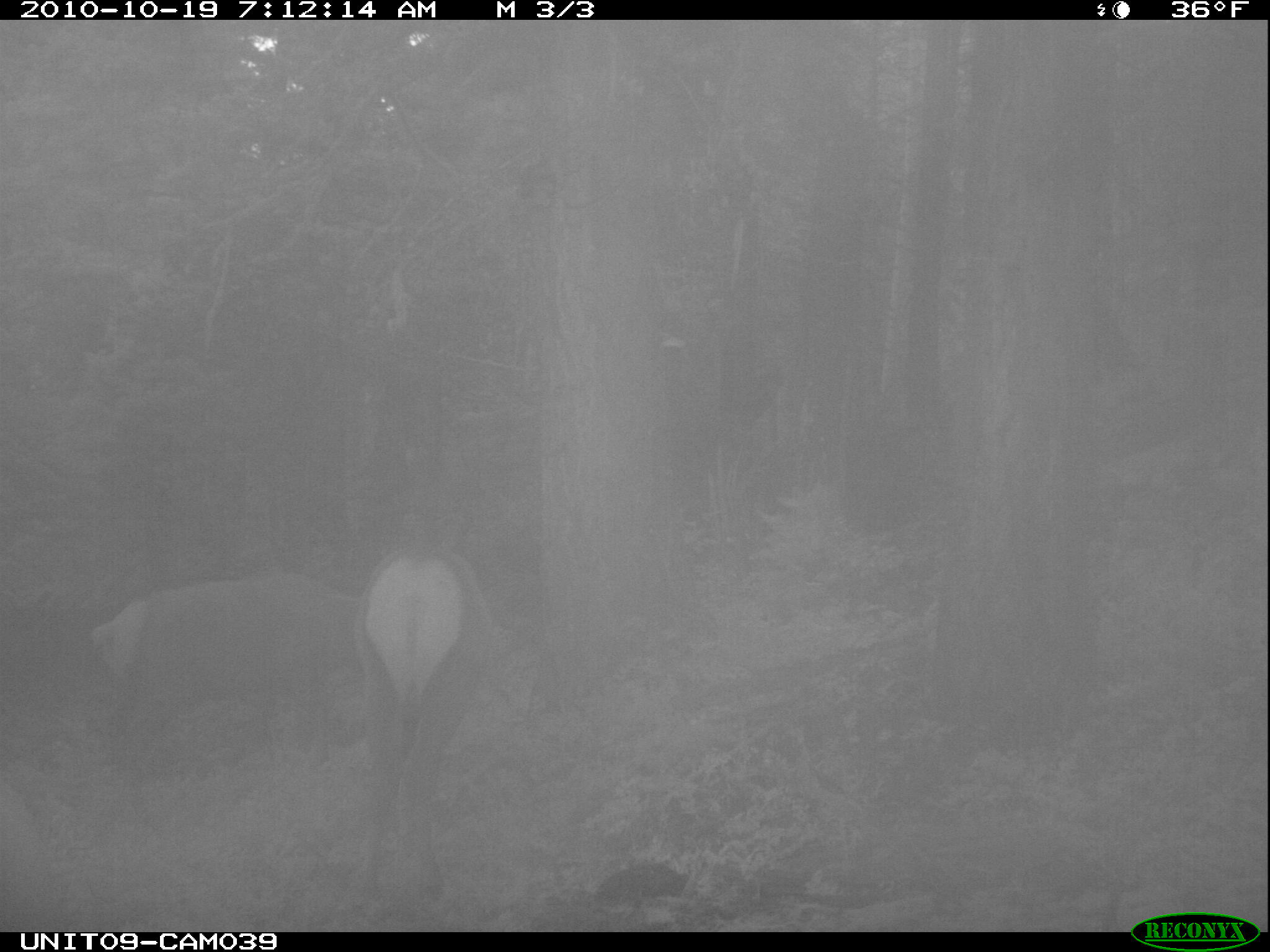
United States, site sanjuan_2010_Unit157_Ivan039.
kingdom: Animalia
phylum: Chordata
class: Mammalia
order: Artiodactyla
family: Cervidae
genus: Cervus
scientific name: Cervus elaphus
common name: red deer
Cervus elaphus (red deer).